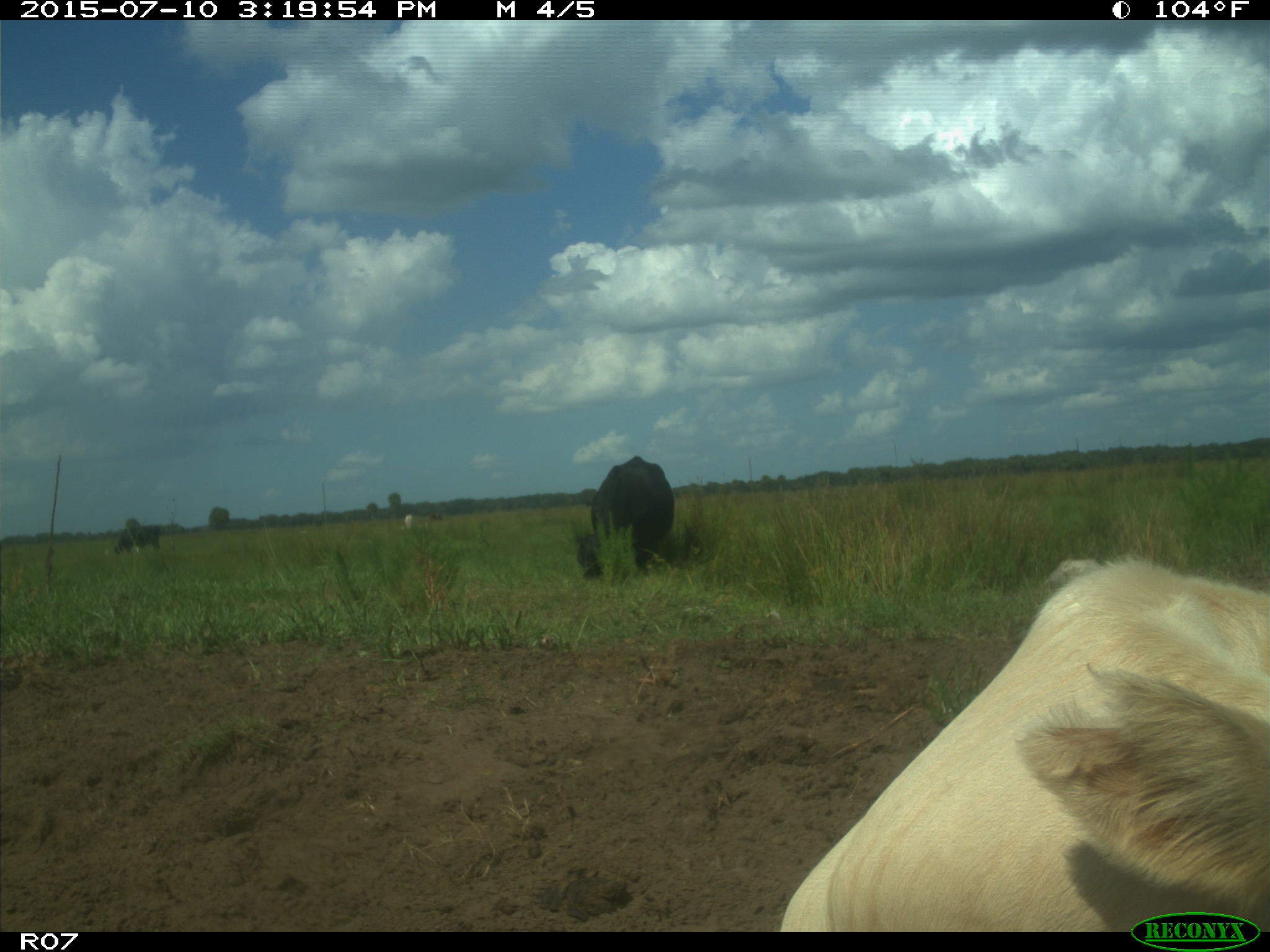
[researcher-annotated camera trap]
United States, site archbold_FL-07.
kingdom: Animalia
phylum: Chordata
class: Mammalia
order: Artiodactyla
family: Bovidae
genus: Bos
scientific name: Bos taurus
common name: domestic cow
Bos taurus (domestic cow).